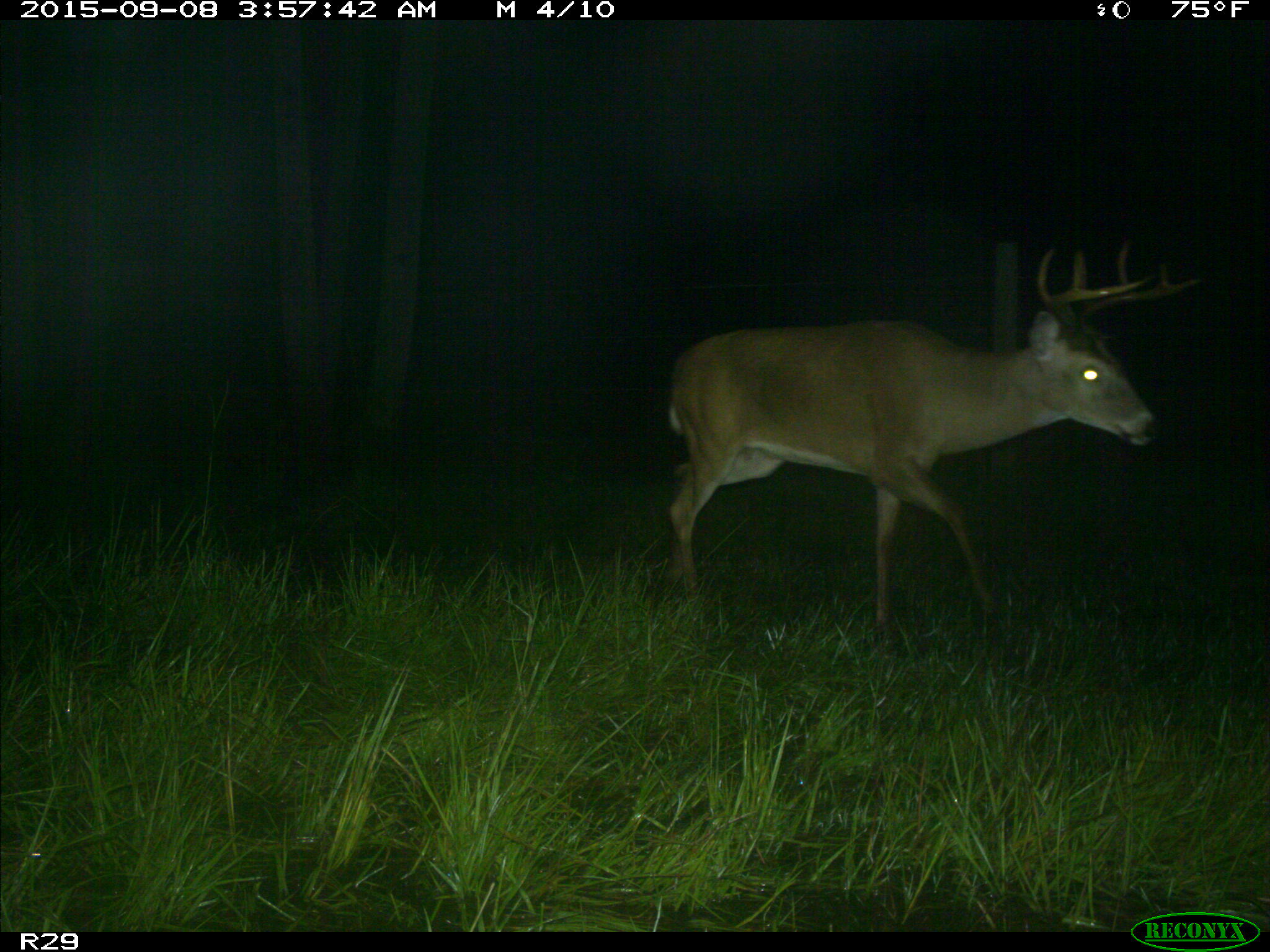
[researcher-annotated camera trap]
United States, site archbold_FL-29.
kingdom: Animalia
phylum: Chordata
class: Mammalia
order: Artiodactyla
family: Cervidae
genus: Odocoileus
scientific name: Odocoileus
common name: deer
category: unidentified deer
Unidentified deer (deer) (Odocoileus).